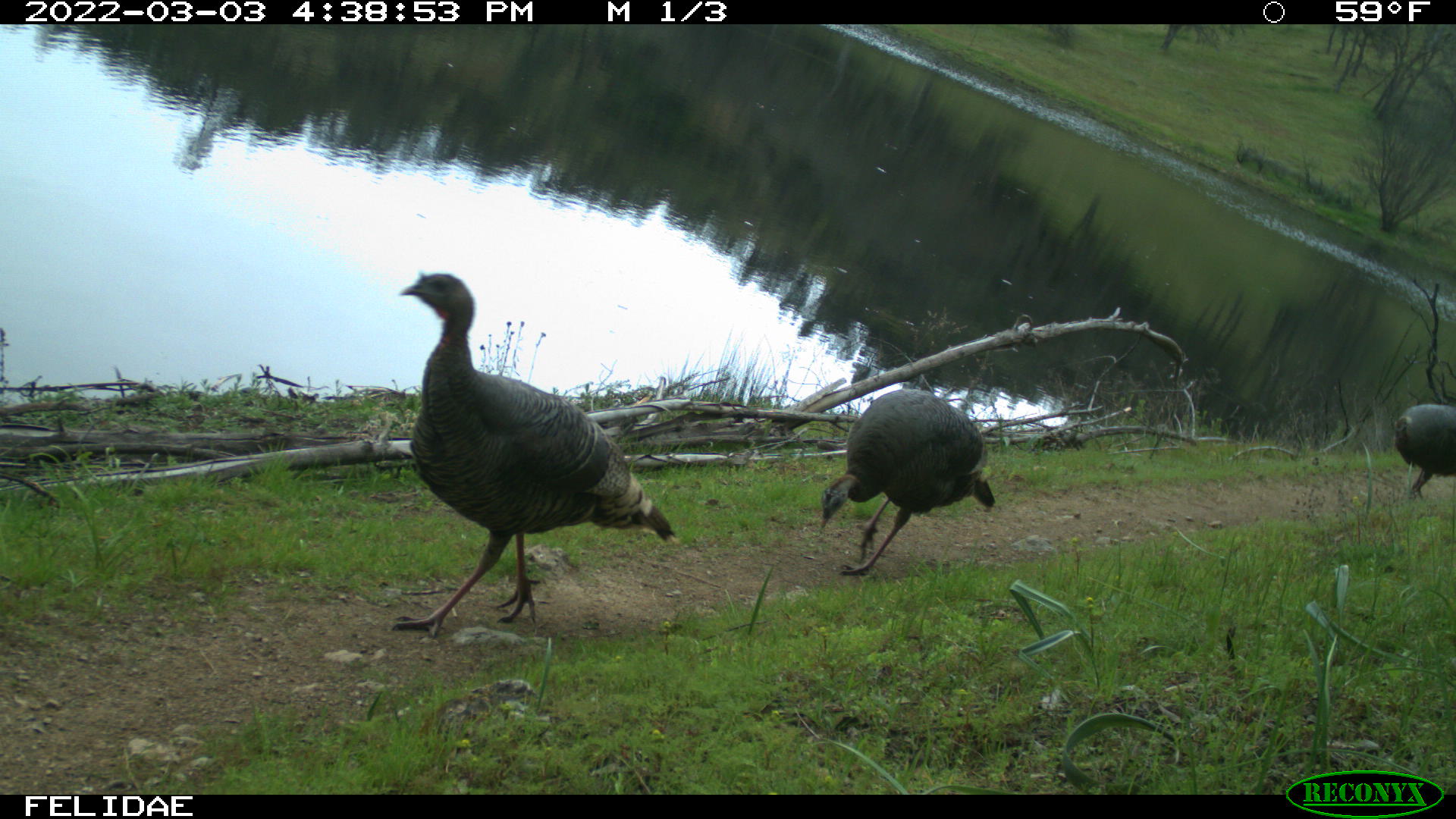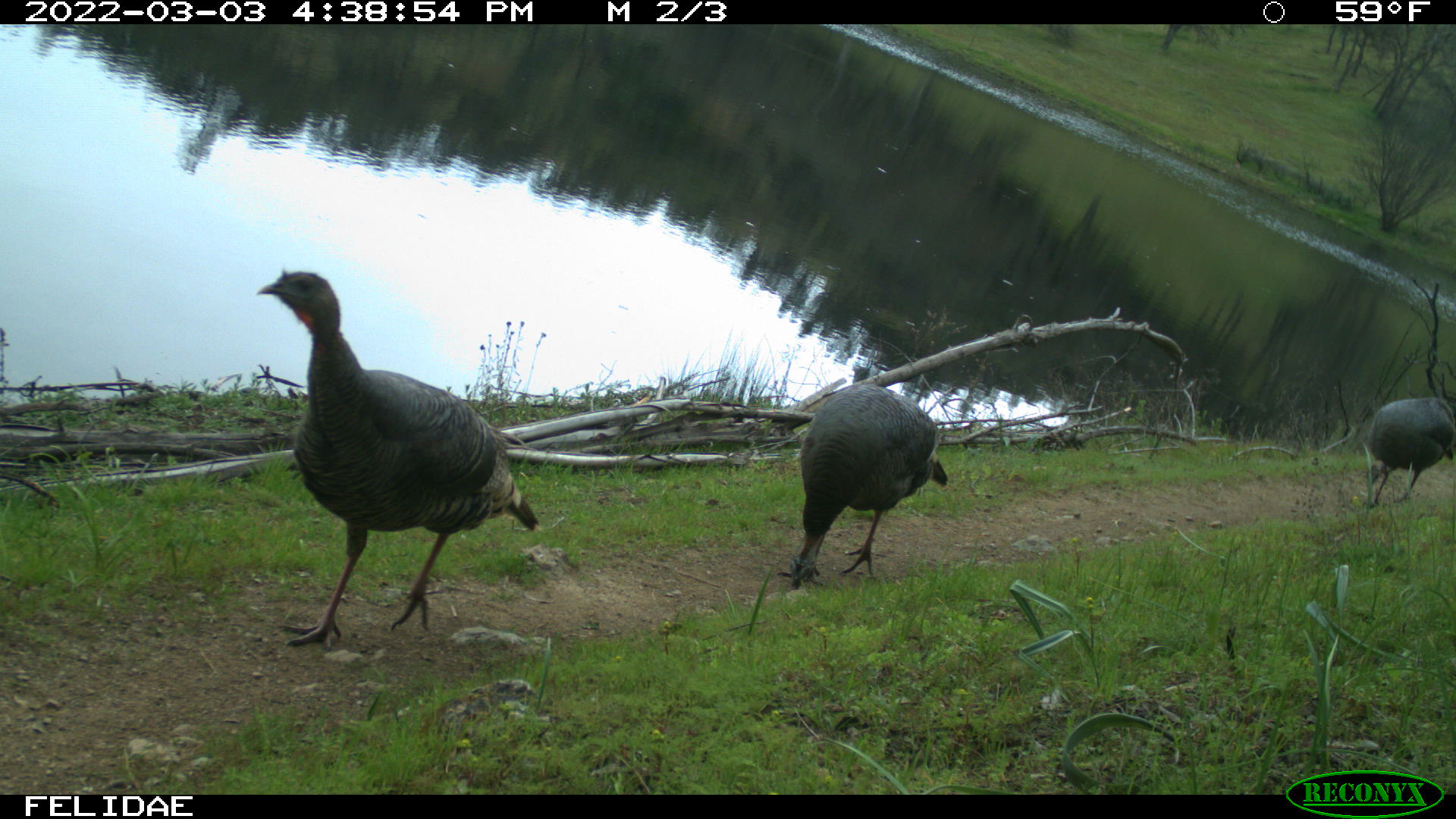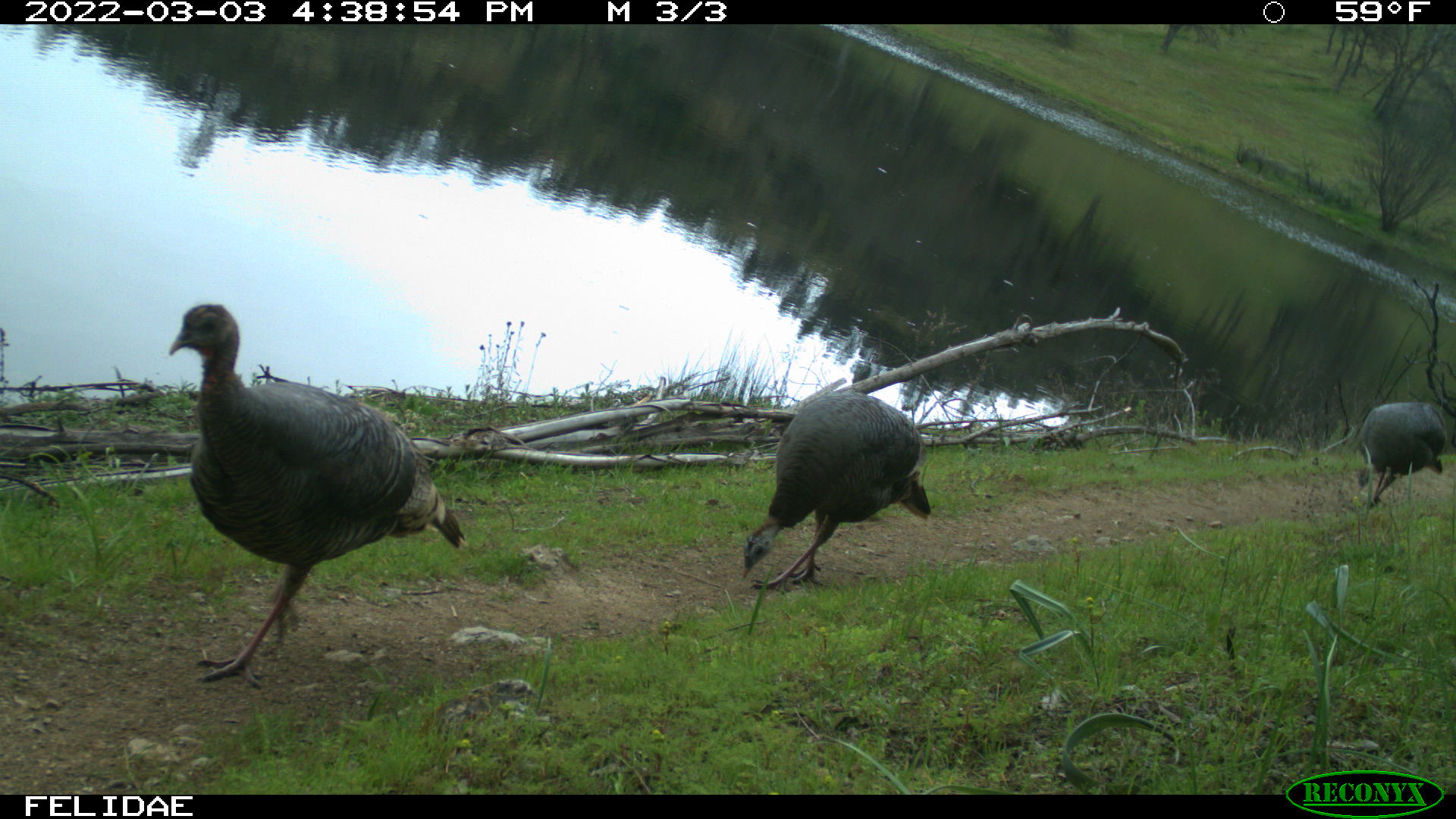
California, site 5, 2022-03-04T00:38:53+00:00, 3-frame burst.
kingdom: Animalia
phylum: Chordata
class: Aves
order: Galliformes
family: Phasianidae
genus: Meleagris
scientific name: Meleagris gallopavo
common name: turkey